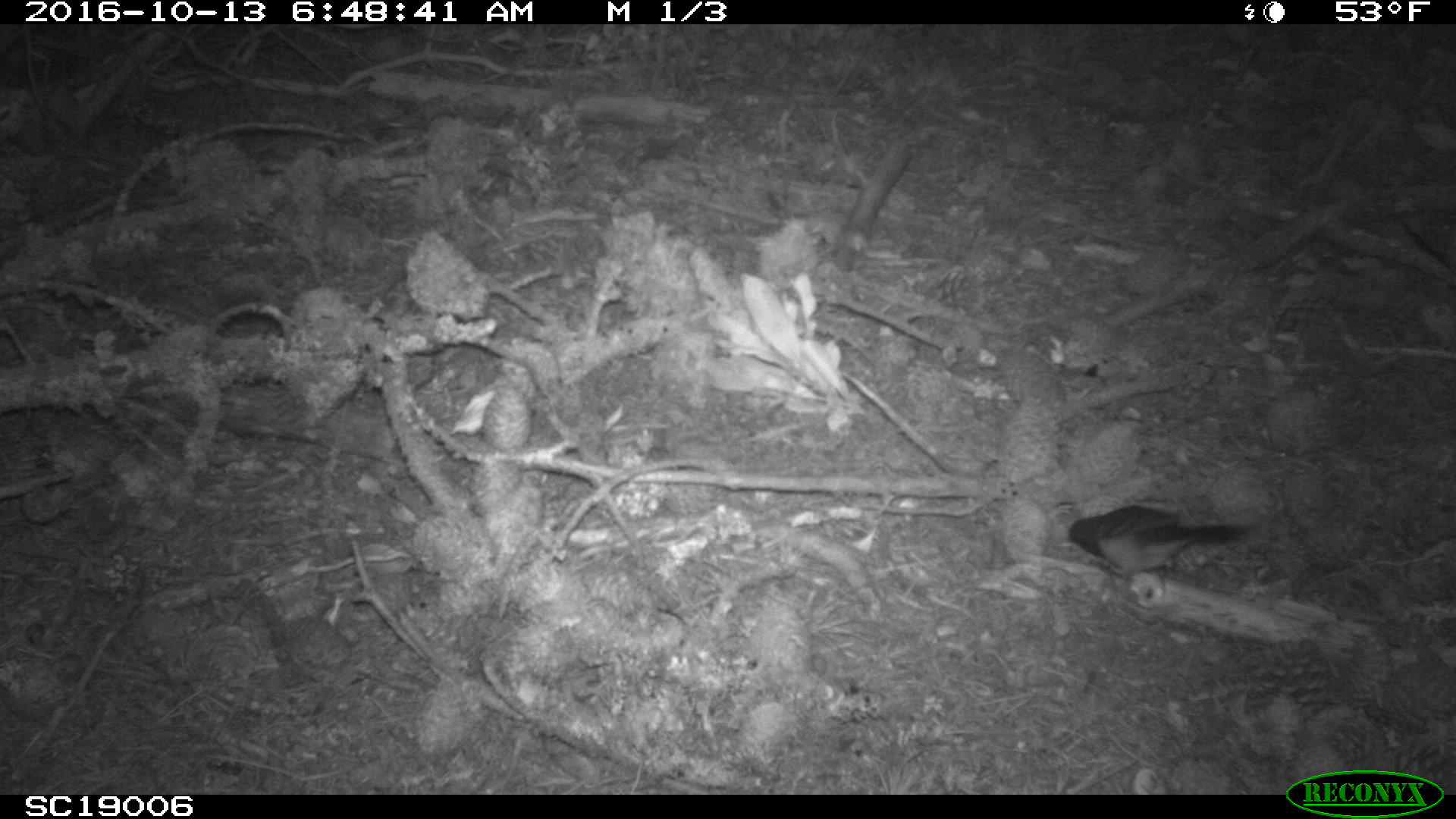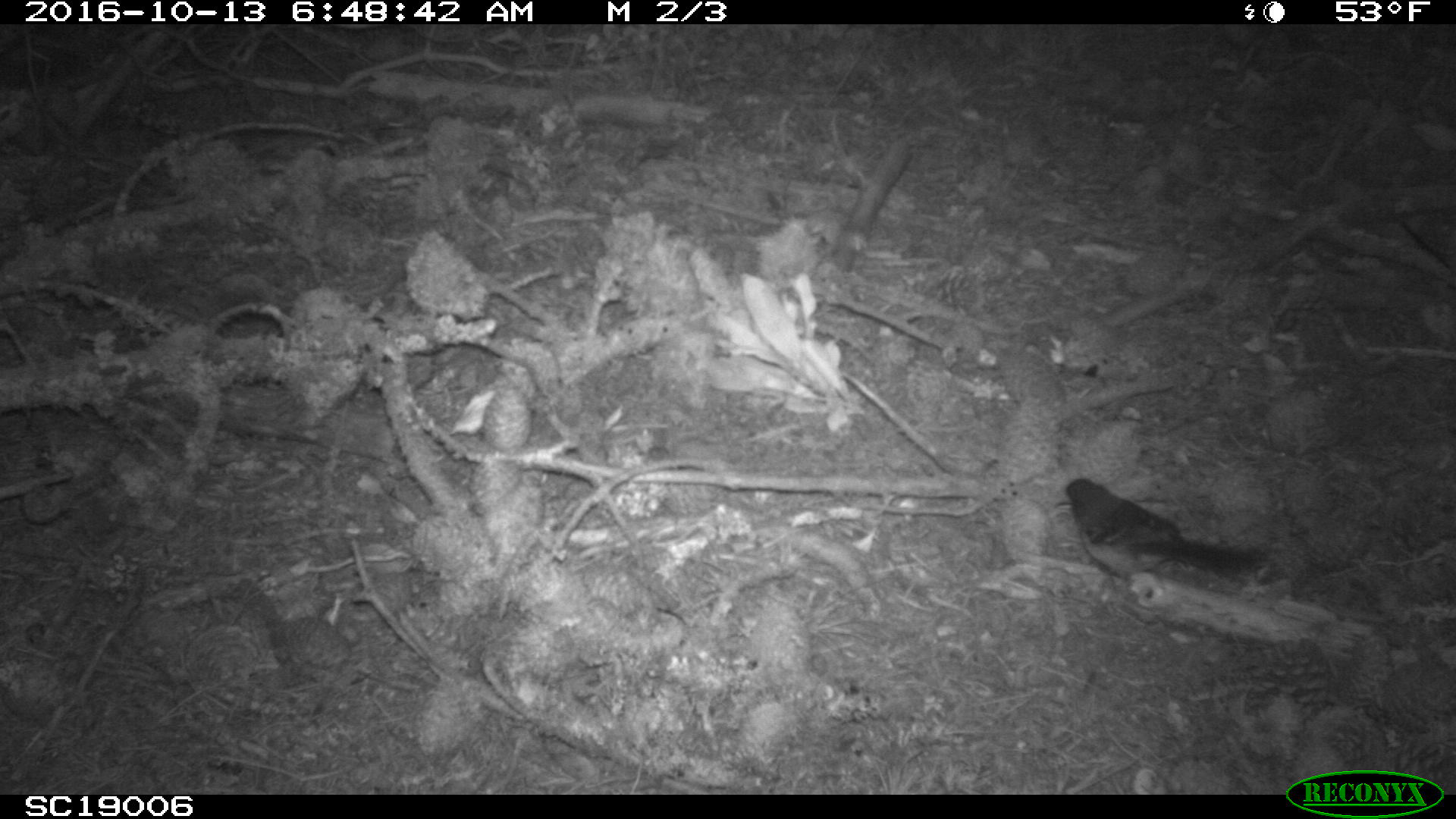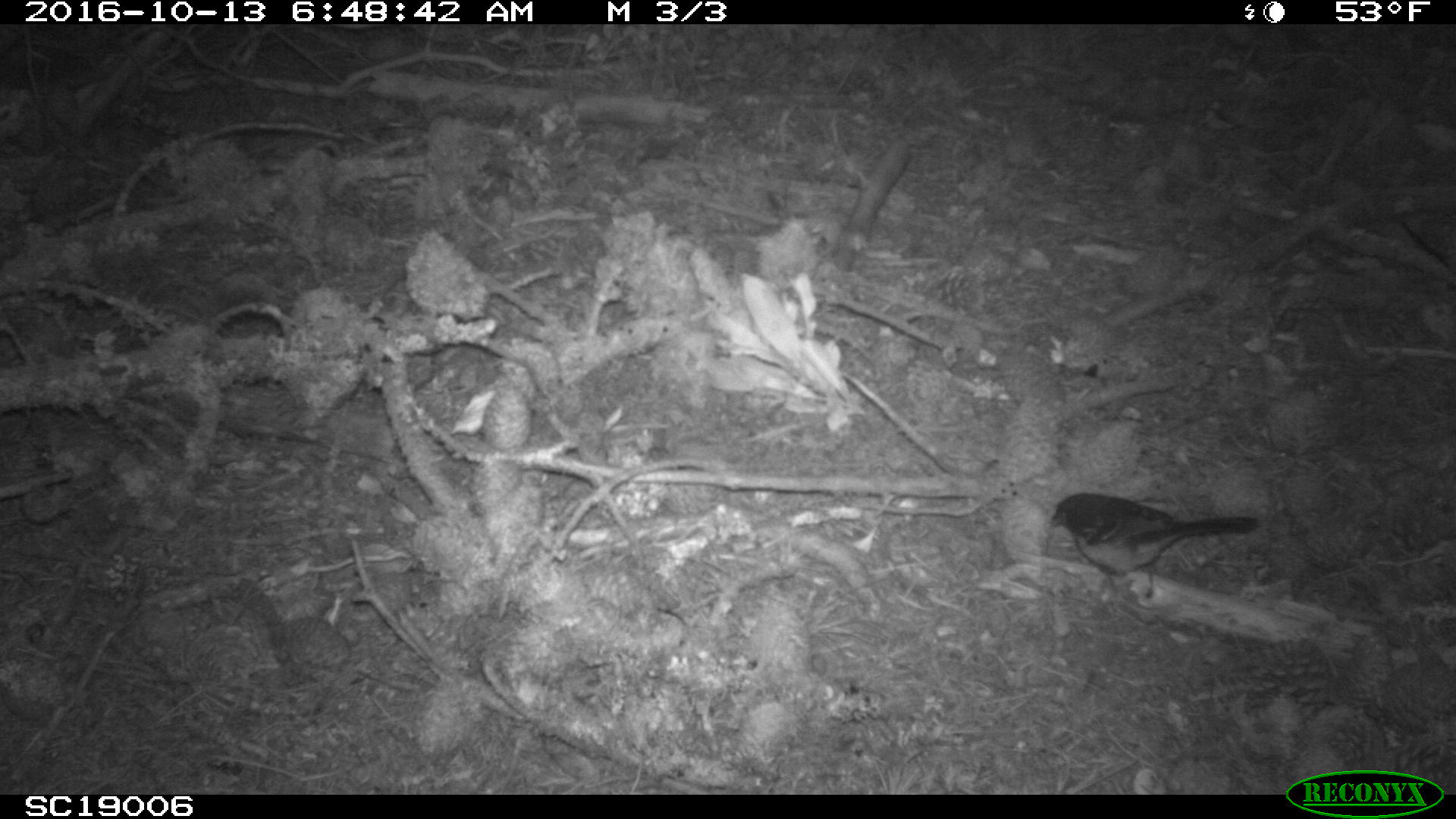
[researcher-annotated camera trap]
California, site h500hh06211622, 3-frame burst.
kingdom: Animalia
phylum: Chordata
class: Aves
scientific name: Aves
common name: bird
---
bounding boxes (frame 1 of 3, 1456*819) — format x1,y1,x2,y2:
bird: 1066,504,1260,573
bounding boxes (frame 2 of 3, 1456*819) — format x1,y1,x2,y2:
bird: 1056,475,1257,620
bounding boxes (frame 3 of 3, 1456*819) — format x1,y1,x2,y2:
bird: 1051,493,1258,598